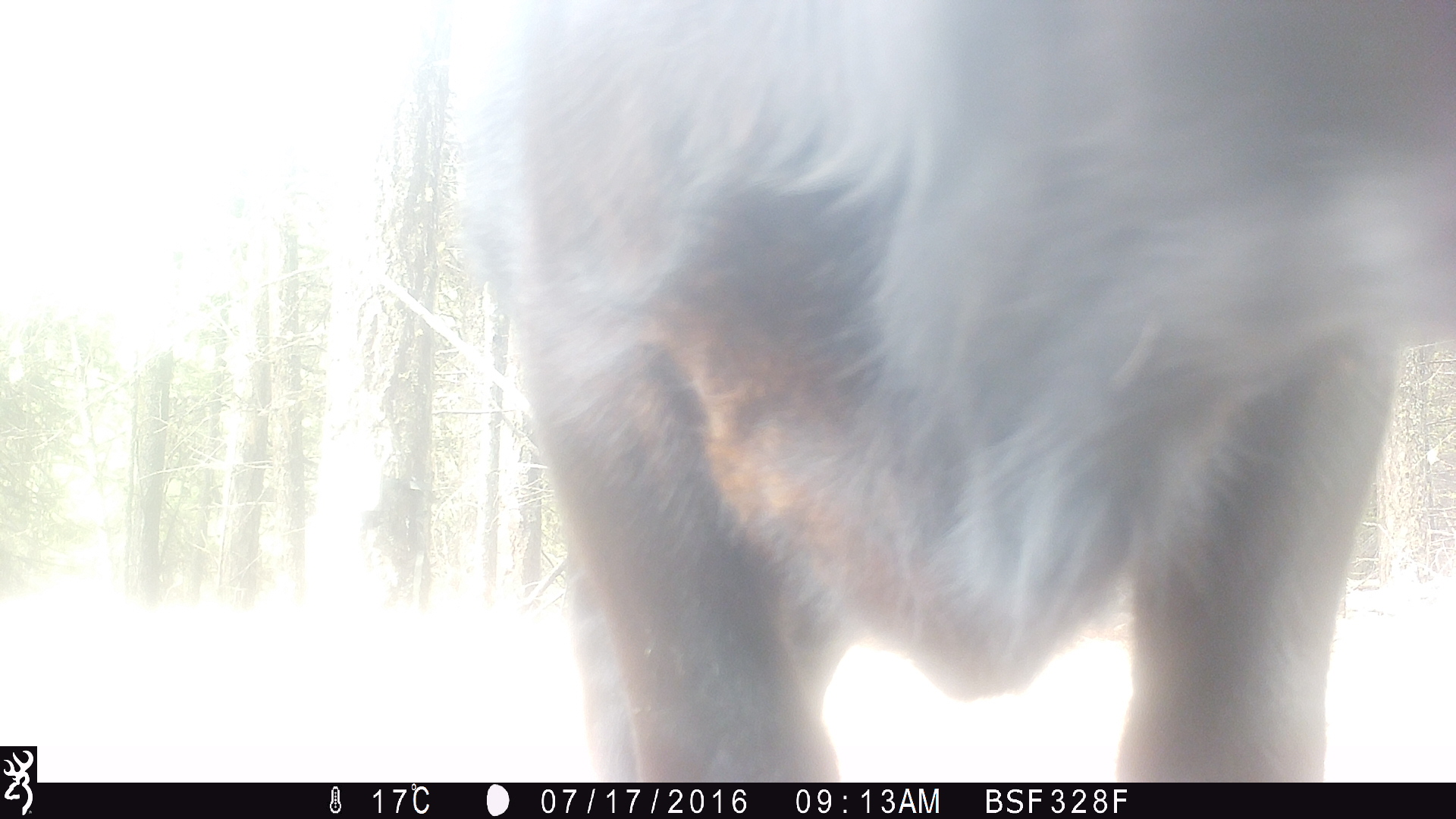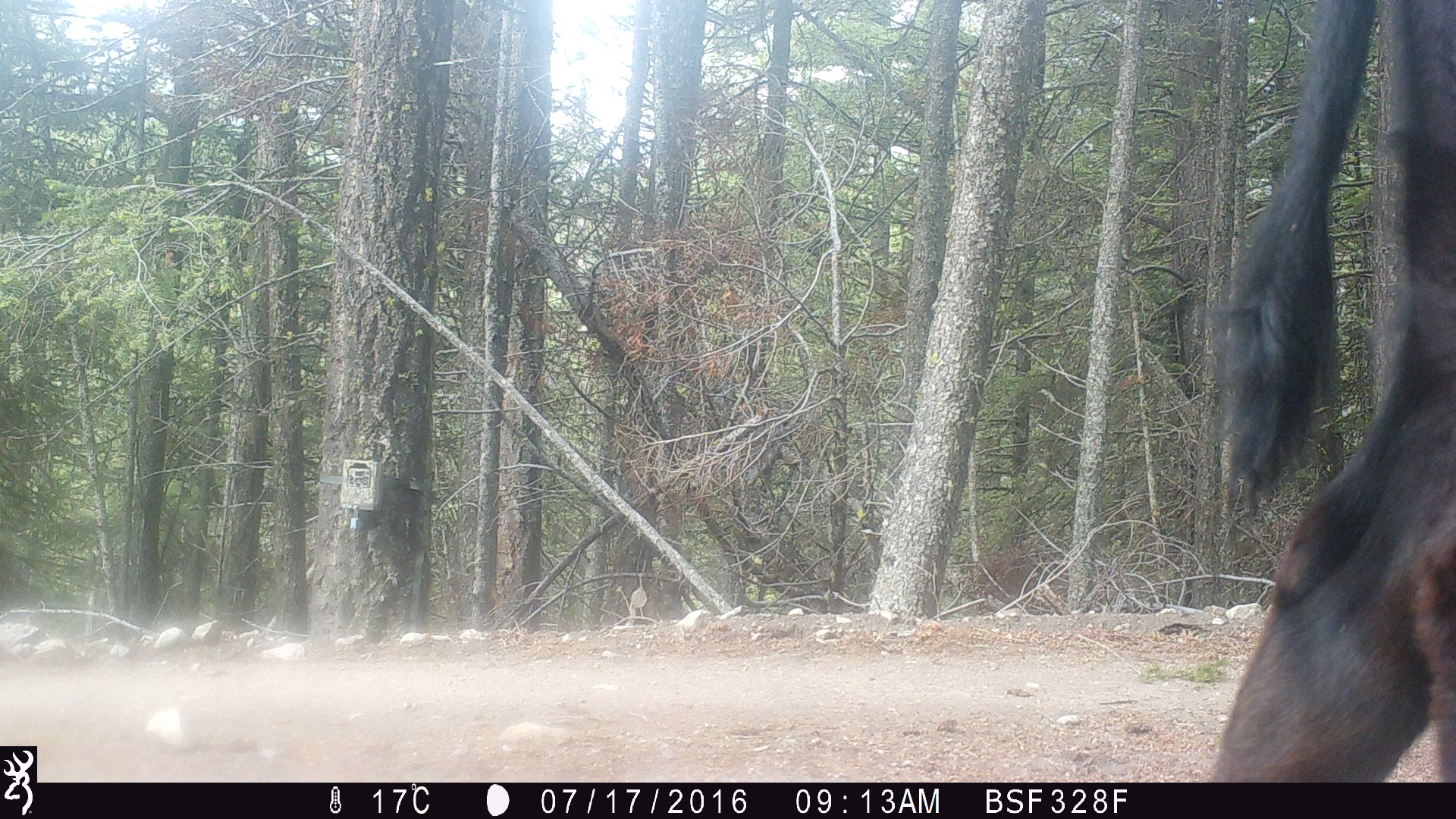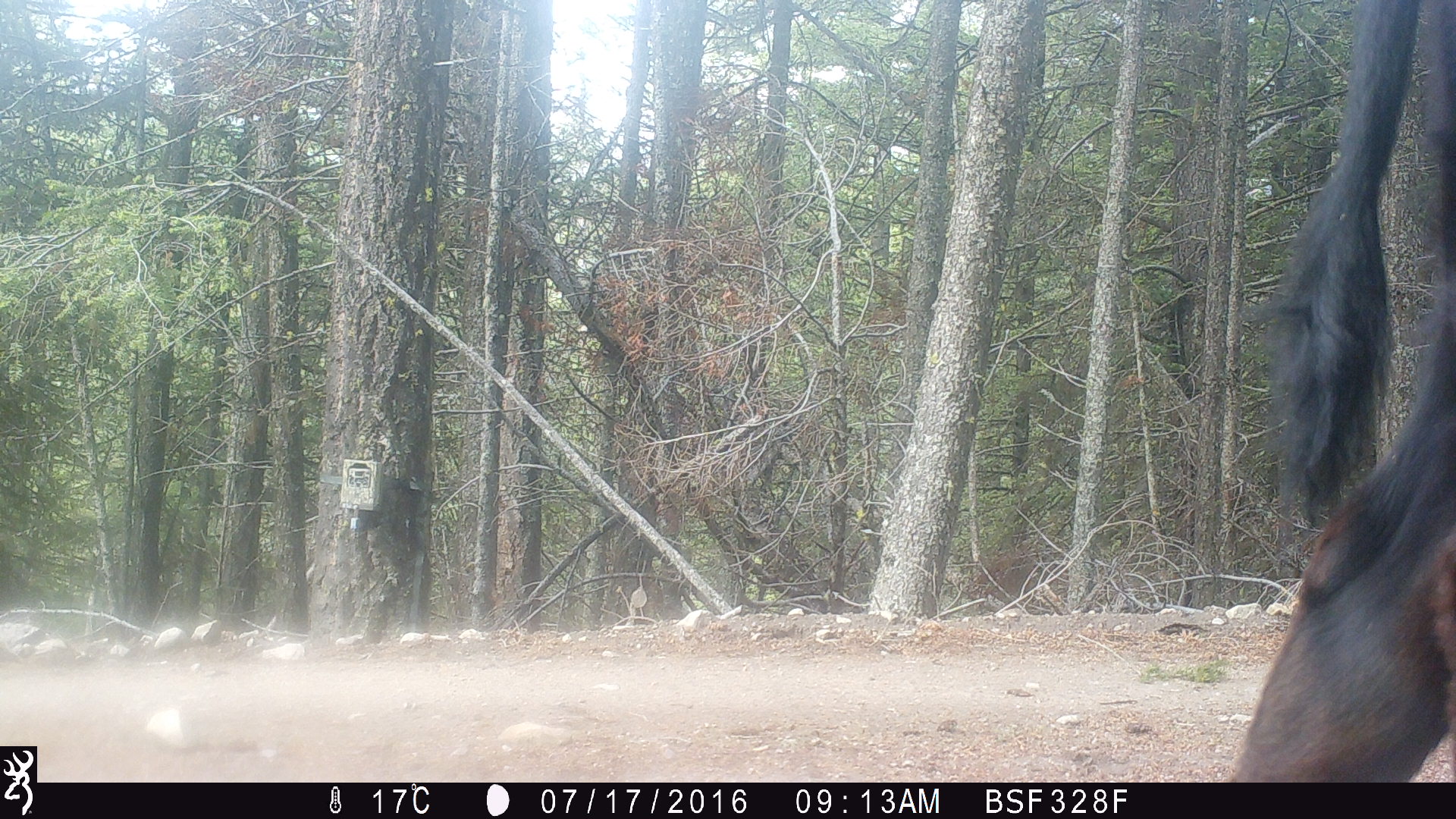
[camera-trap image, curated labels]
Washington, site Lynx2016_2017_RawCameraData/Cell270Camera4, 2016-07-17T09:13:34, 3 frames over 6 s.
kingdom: Animalia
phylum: Chordata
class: Mammalia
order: Artiodactyla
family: Bovidae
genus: Bos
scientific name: Bos taurus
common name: domestic cattle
Domestic cattle (Bos taurus). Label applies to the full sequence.